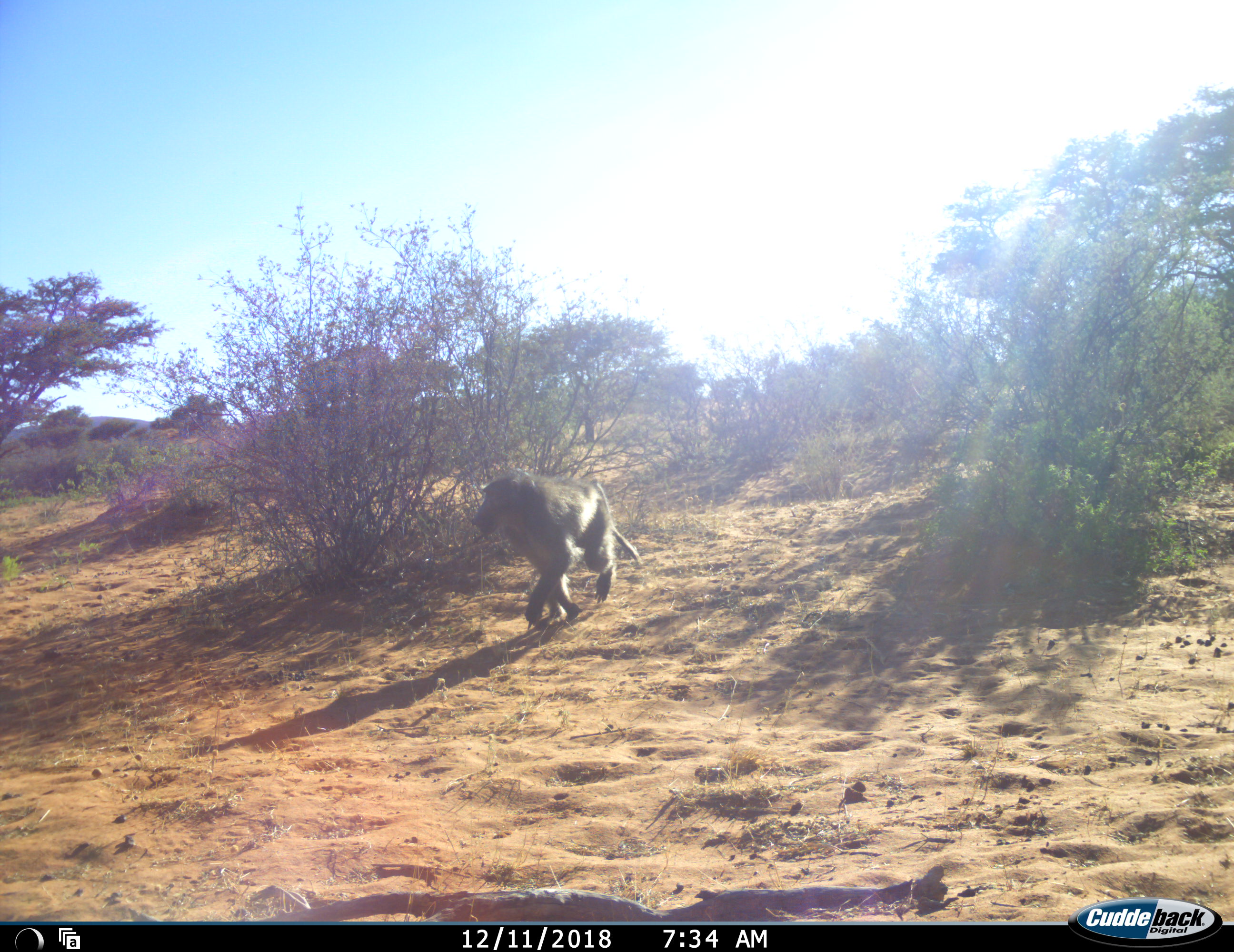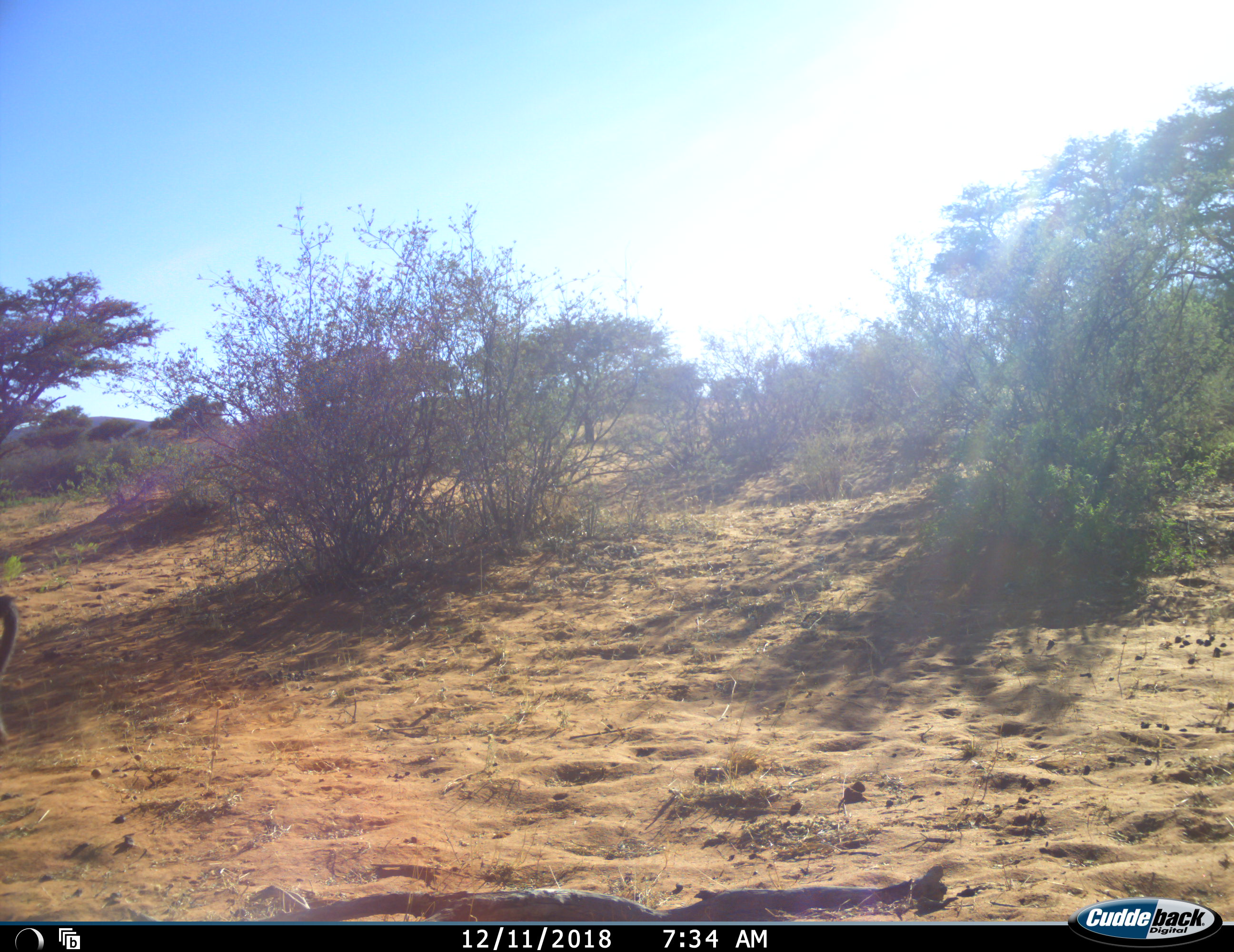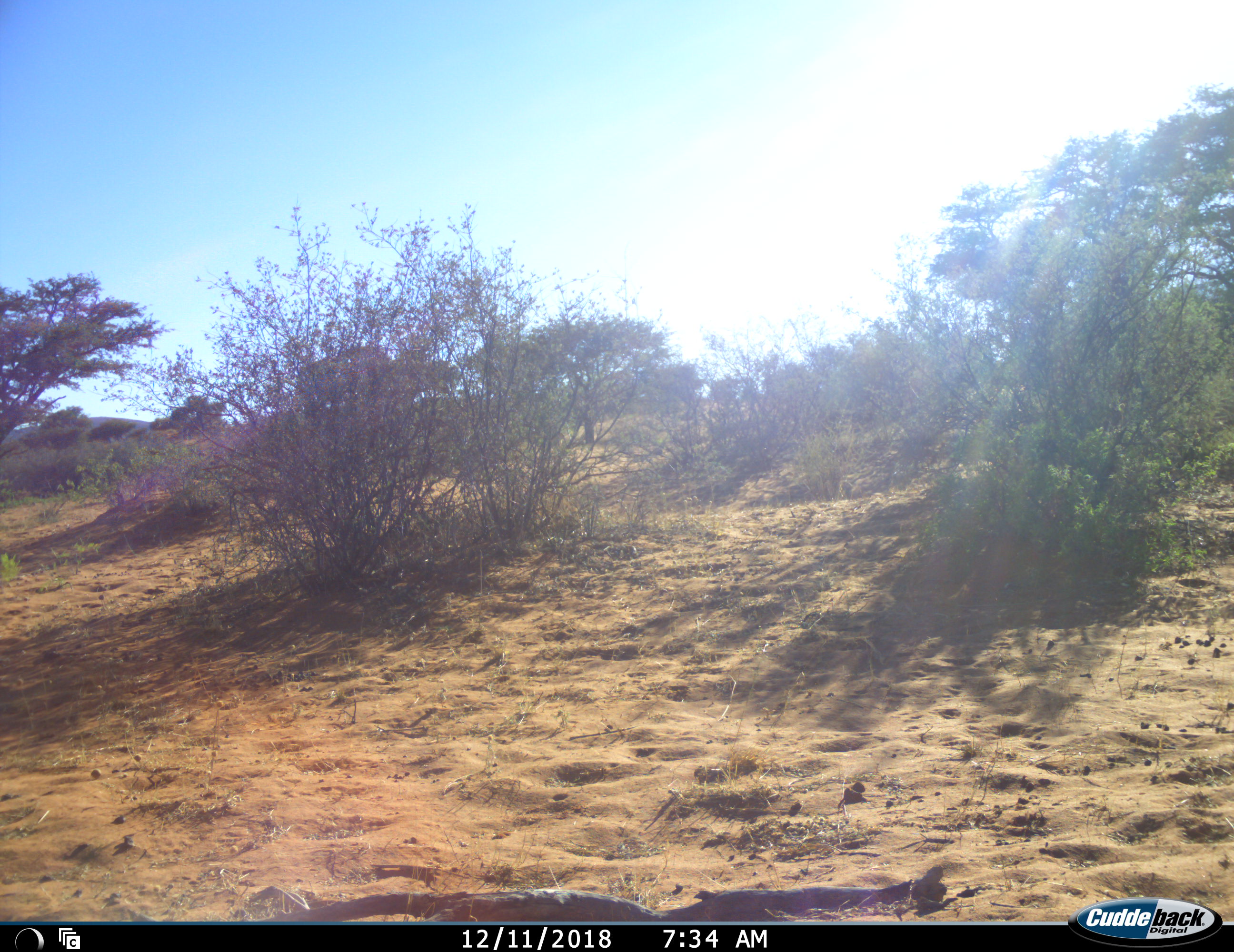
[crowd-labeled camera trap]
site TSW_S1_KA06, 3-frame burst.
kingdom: Animalia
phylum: Chordata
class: Mammalia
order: Primates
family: Cercopithecidae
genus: Papio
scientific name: Papio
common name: baboon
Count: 1.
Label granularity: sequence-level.